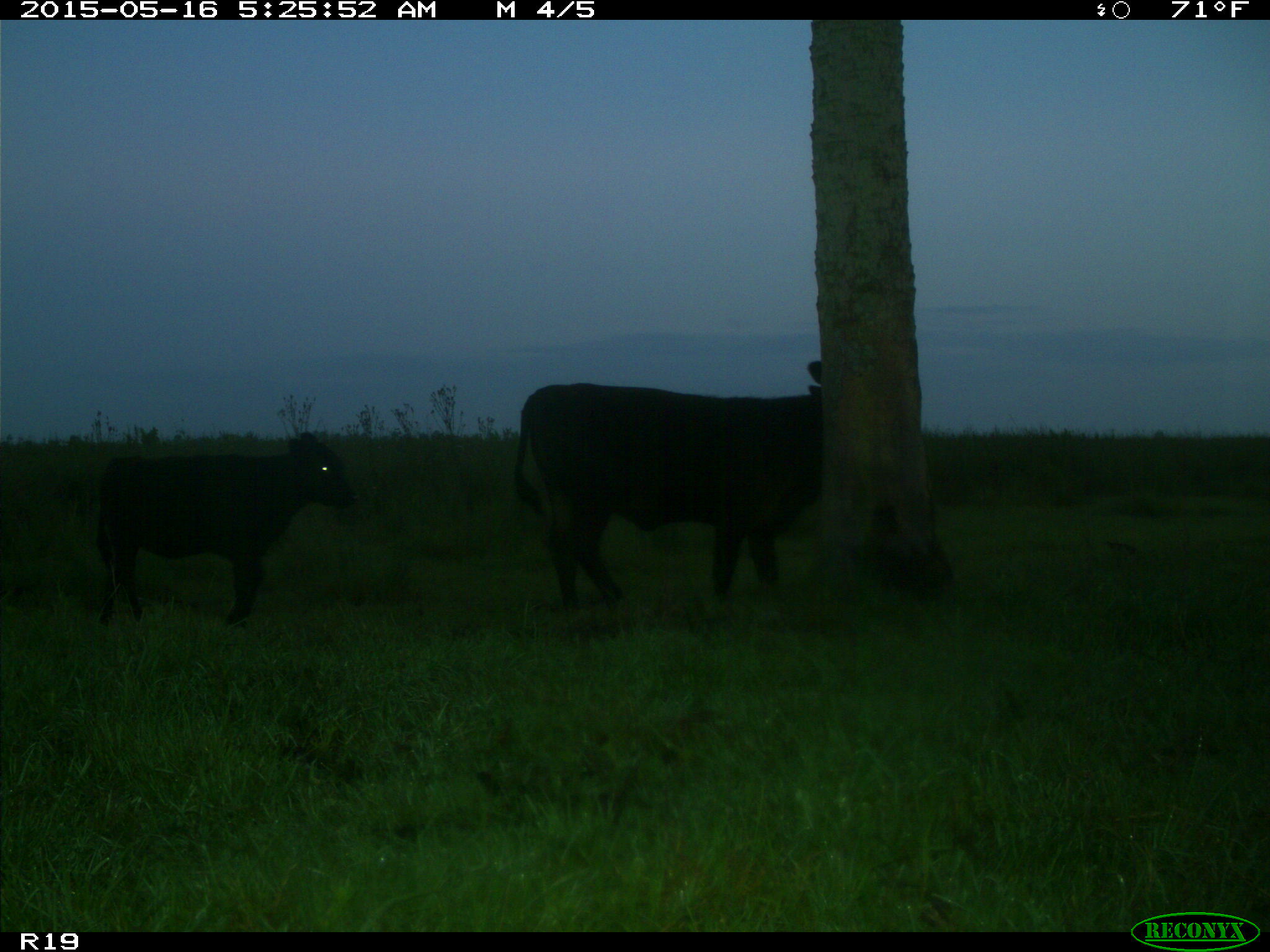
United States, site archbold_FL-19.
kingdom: Animalia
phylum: Chordata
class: Mammalia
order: Artiodactyla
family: Bovidae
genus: Bos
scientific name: Bos taurus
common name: domestic cow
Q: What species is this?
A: Bos taurus (domestic cow).